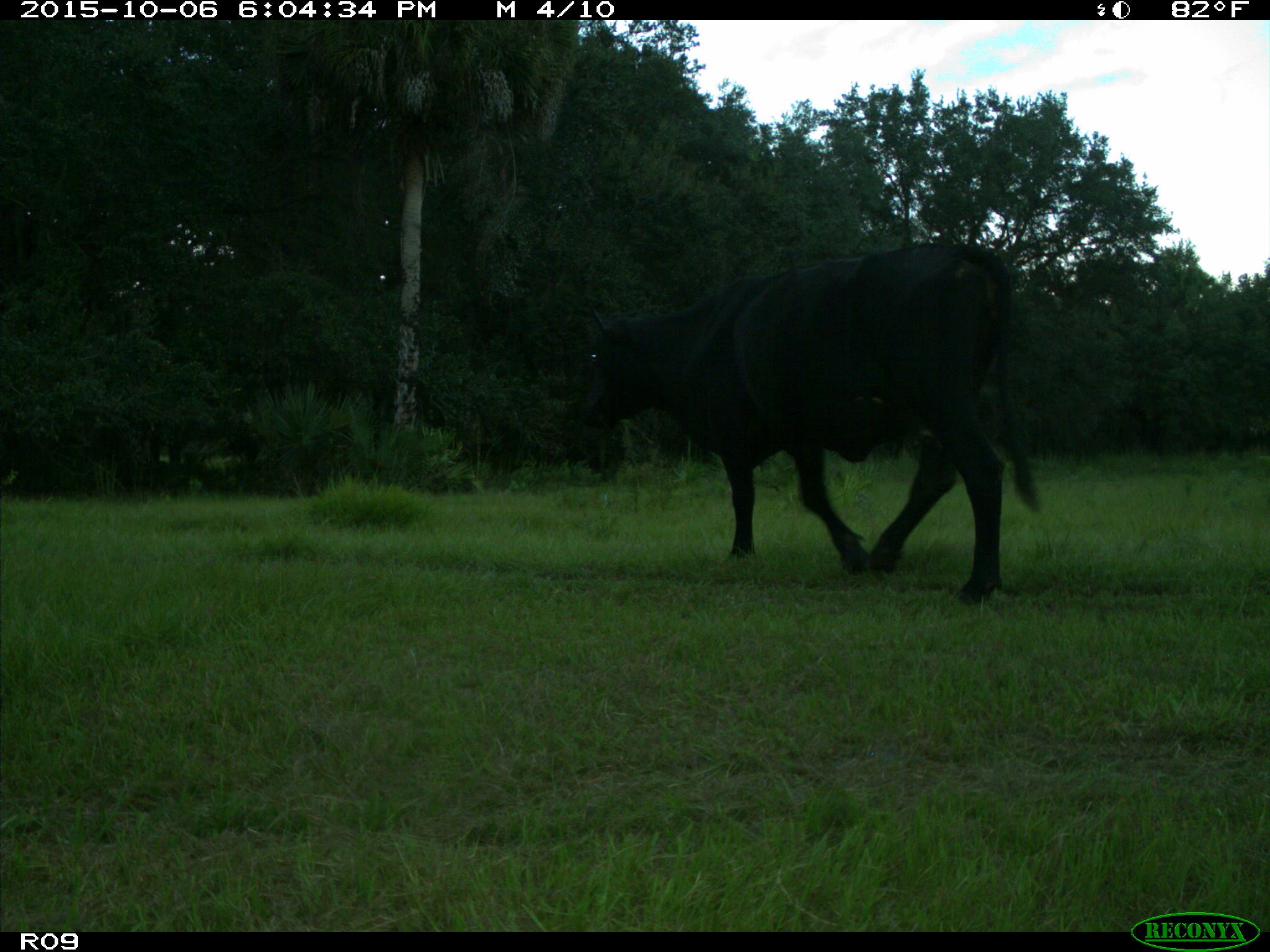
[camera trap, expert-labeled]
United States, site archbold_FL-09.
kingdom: Animalia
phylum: Chordata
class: Mammalia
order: Artiodactyla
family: Bovidae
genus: Bos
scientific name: Bos taurus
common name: domestic cow